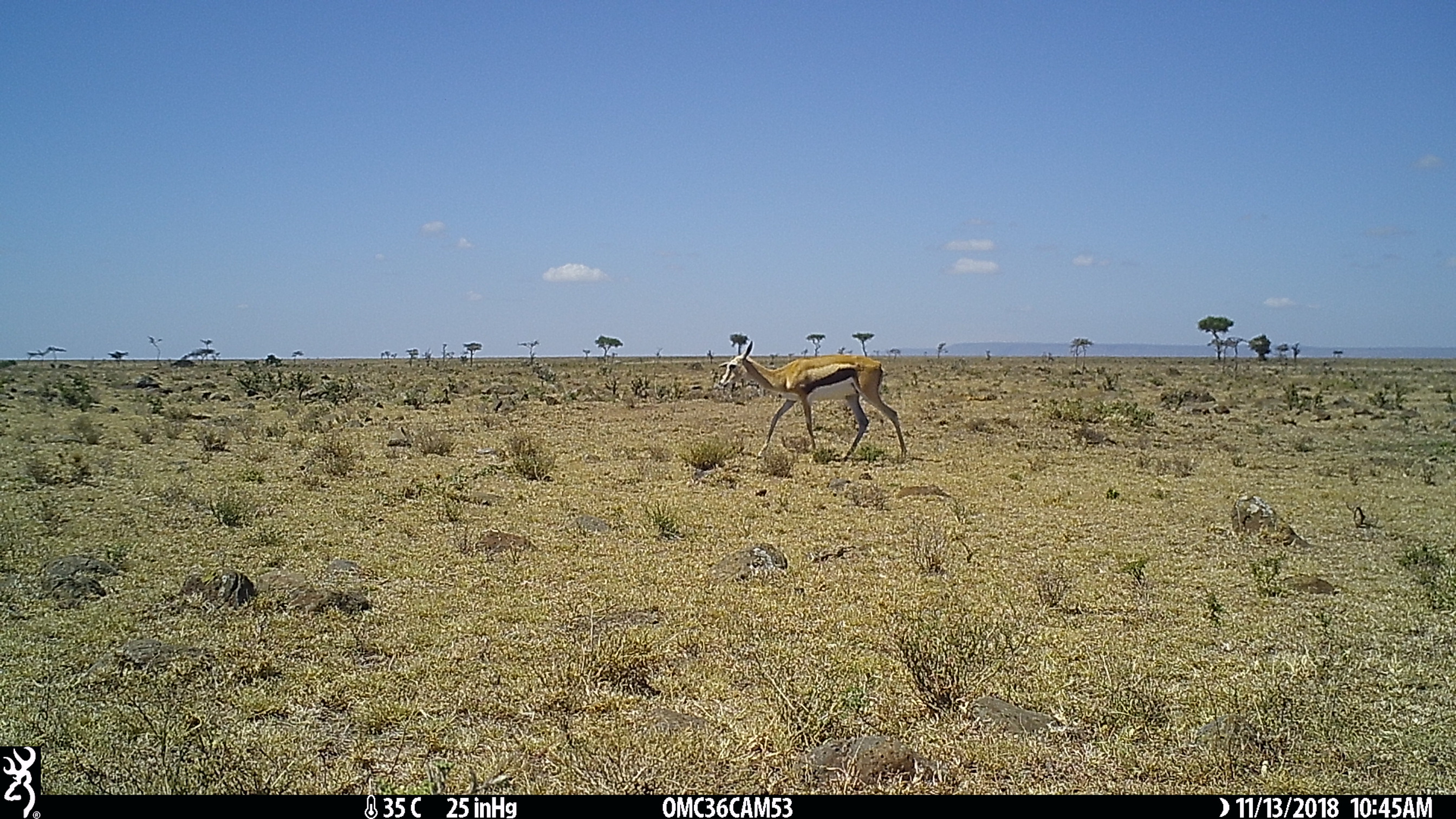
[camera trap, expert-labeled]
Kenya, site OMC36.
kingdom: Animalia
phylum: Chordata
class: Mammalia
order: Artiodactyla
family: Bovidae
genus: Eudorcas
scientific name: Eudorcas thomsonii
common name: thomon's gazelle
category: gazelle thomsons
Gazelle thomsons (thomon's gazelle) (Eudorcas thomsonii).